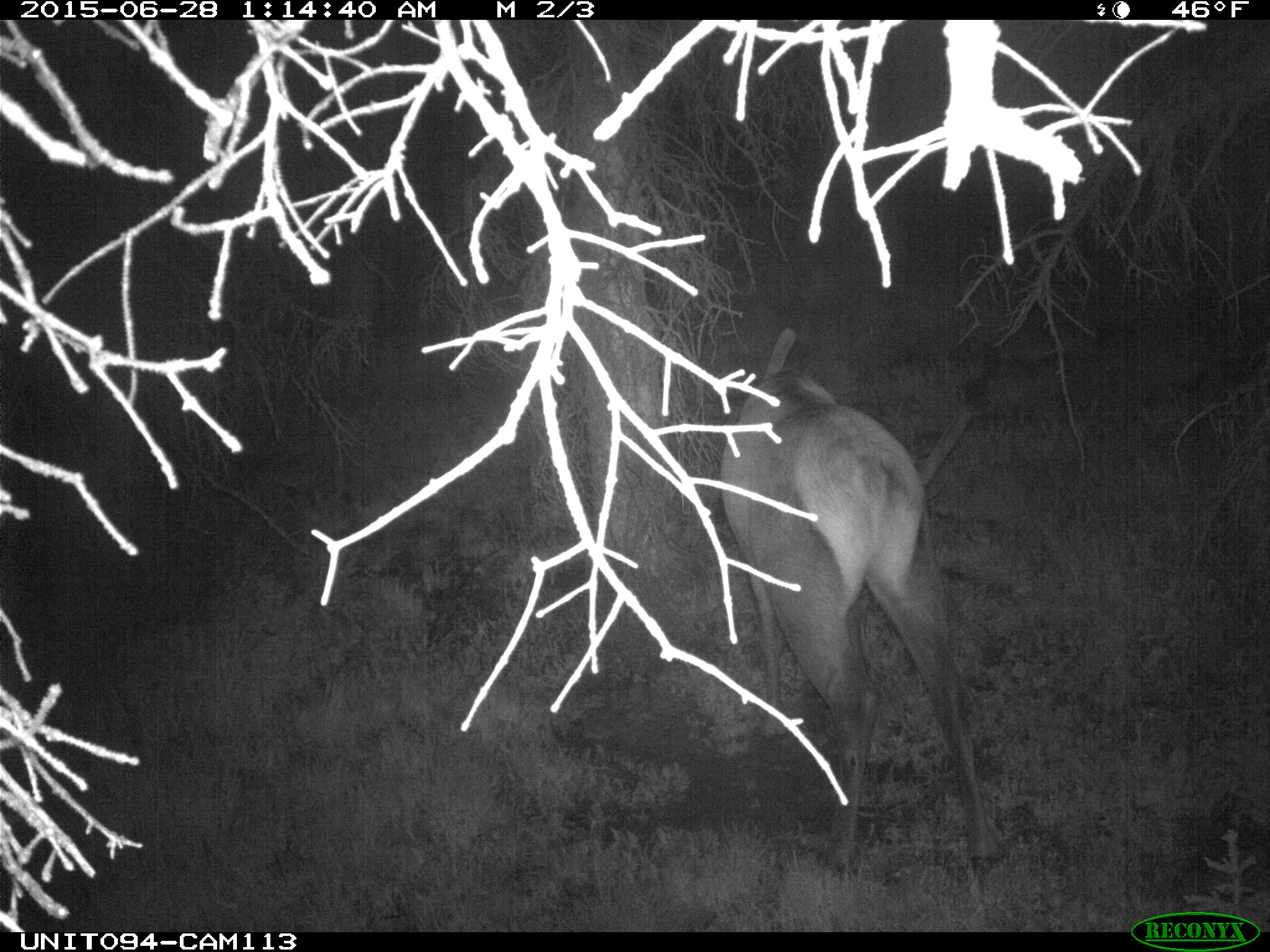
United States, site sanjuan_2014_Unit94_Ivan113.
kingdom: Animalia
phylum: Chordata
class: Mammalia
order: Artiodactyla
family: Cervidae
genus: Cervus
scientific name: Cervus elaphus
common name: red deer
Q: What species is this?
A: Cervus elaphus (red deer).